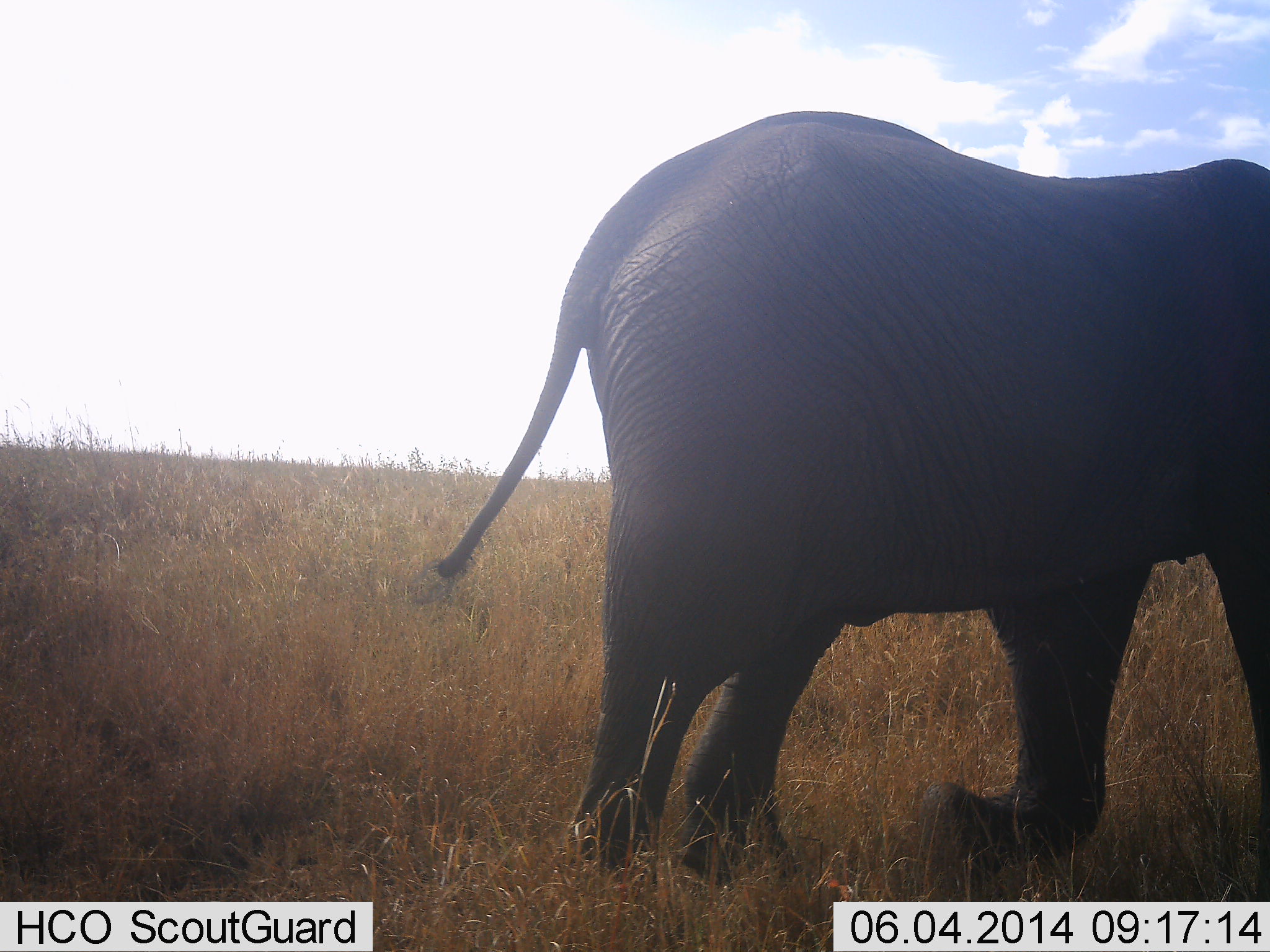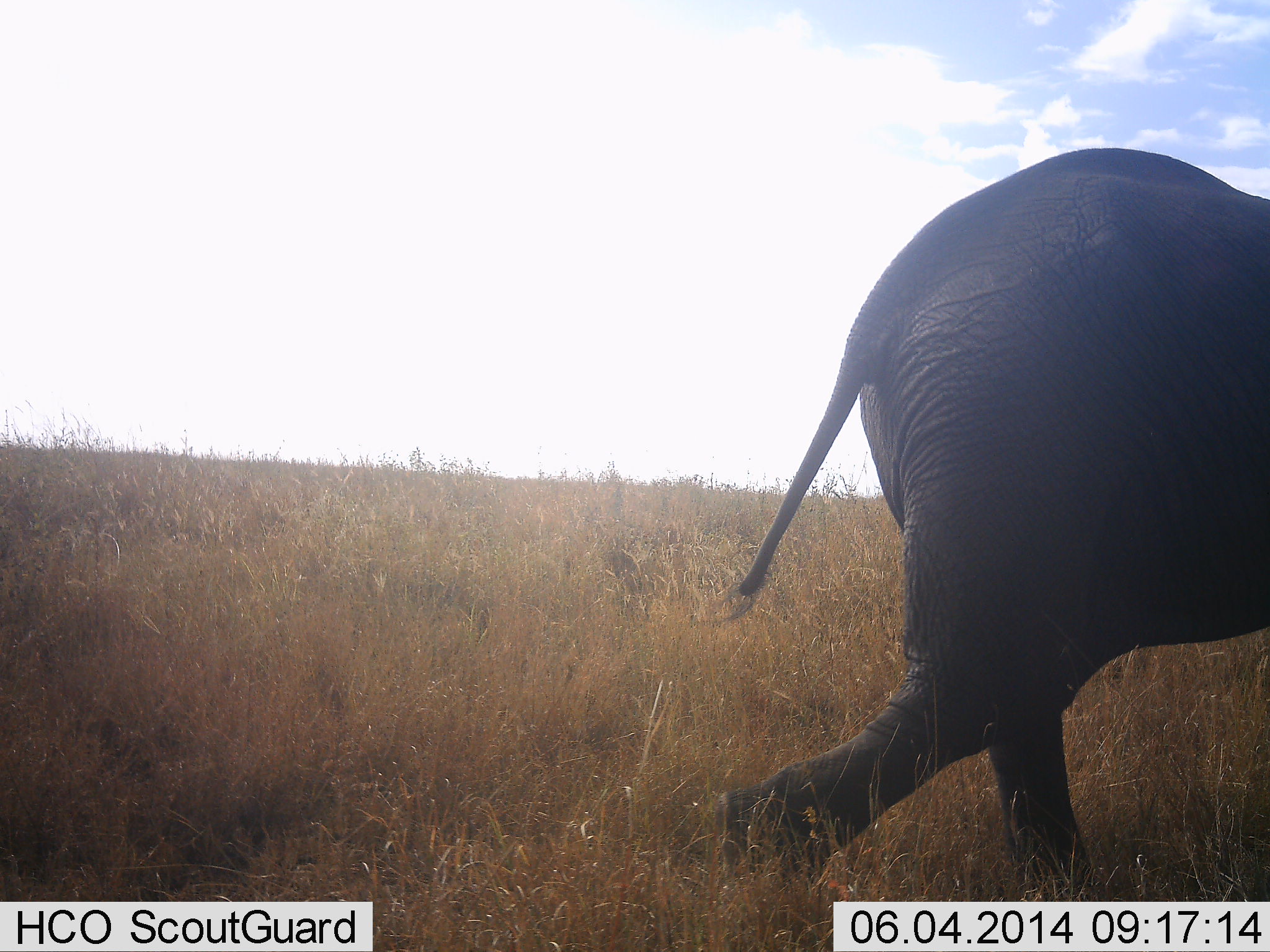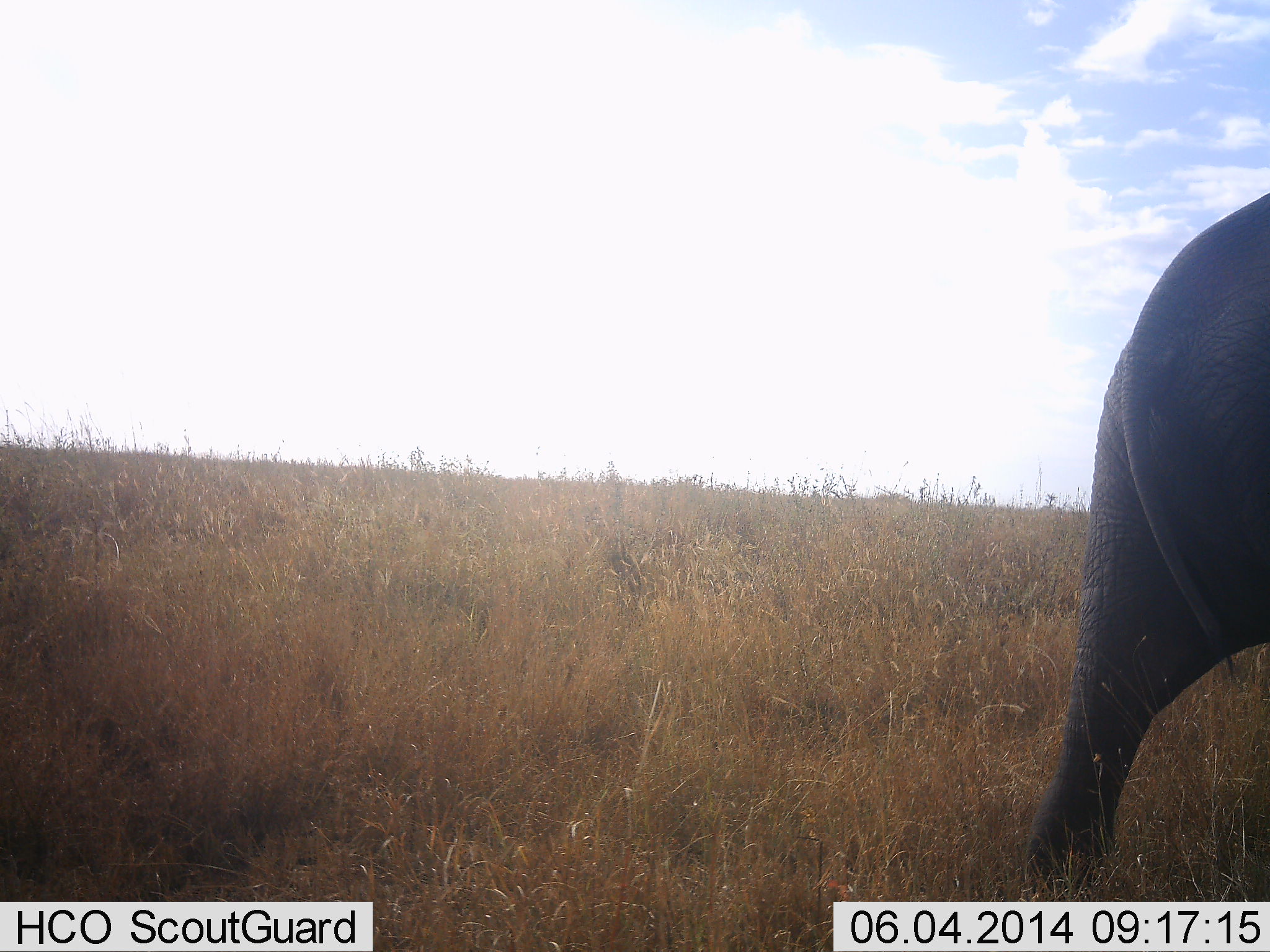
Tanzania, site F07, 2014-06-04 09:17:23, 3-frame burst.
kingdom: Animalia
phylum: Chordata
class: Mammalia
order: Proboscidea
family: Elephantidae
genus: Loxodonta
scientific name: Loxodonta africana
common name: african bush elephant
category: elephant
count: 1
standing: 3%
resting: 2%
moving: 97%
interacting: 0%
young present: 0%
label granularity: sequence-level